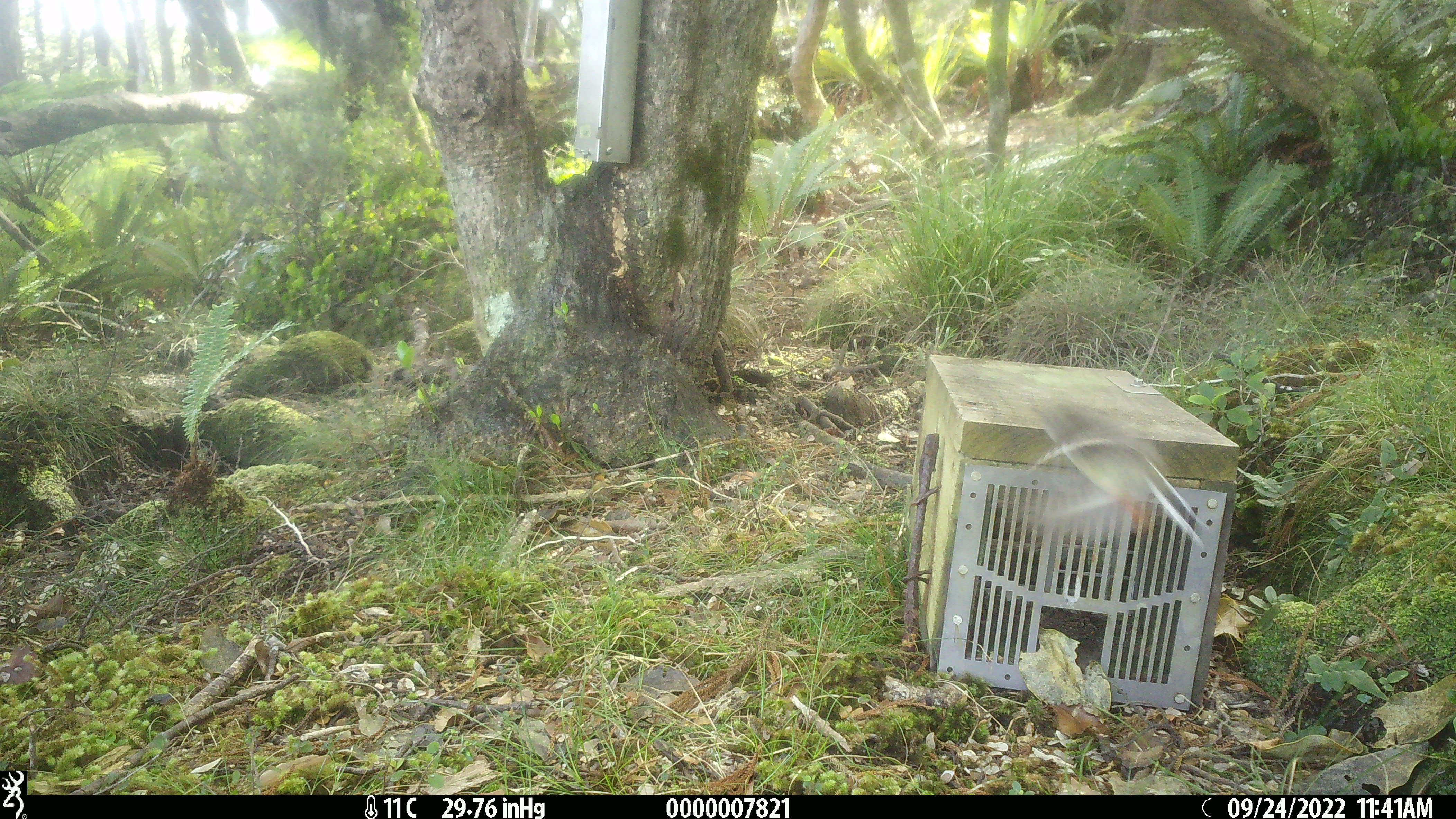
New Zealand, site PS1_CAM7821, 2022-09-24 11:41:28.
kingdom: Animalia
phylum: Chordata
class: Aves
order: Passeriformes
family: Petroicidae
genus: Petroica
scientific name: Petroica macrocephala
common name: tomtit